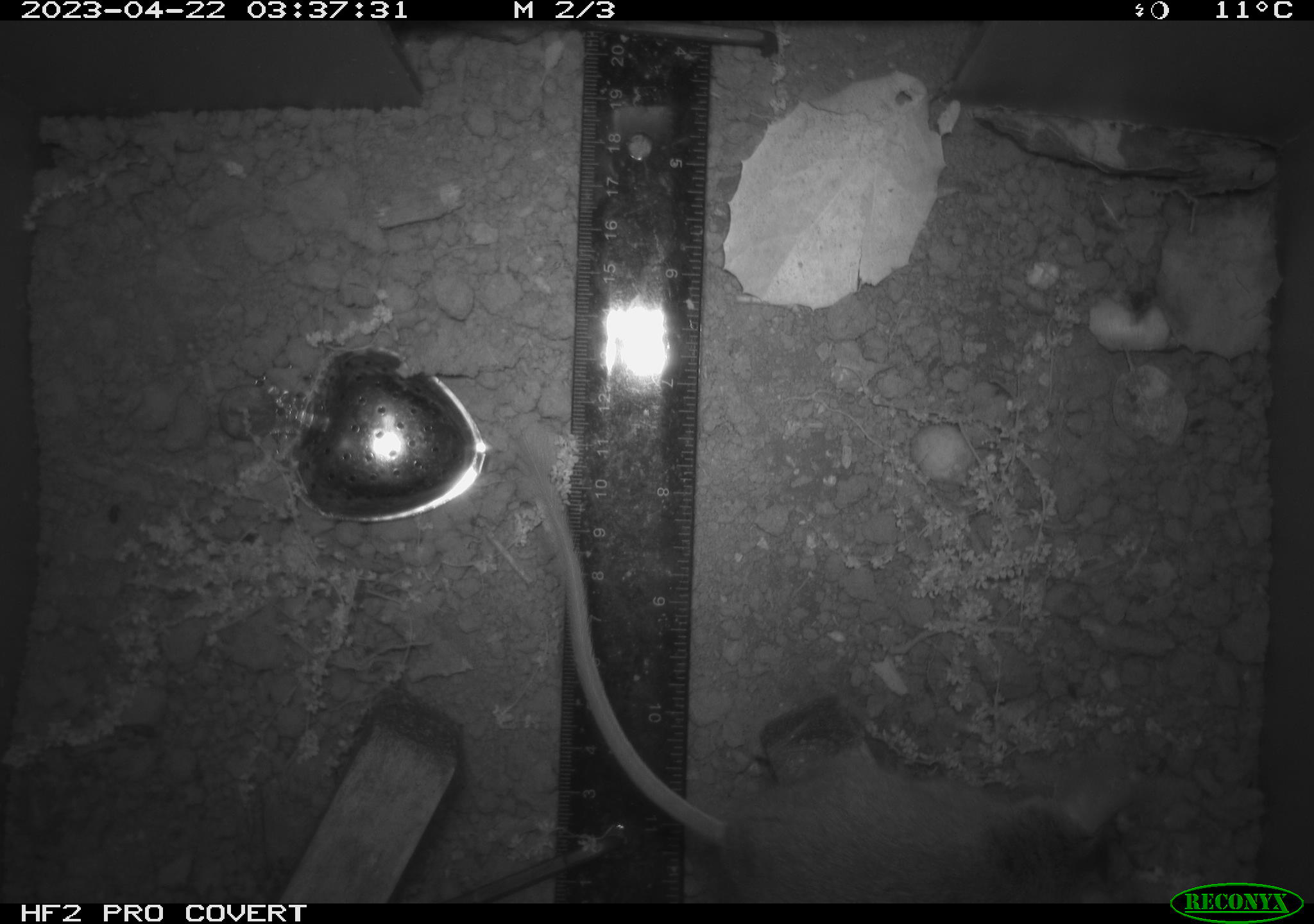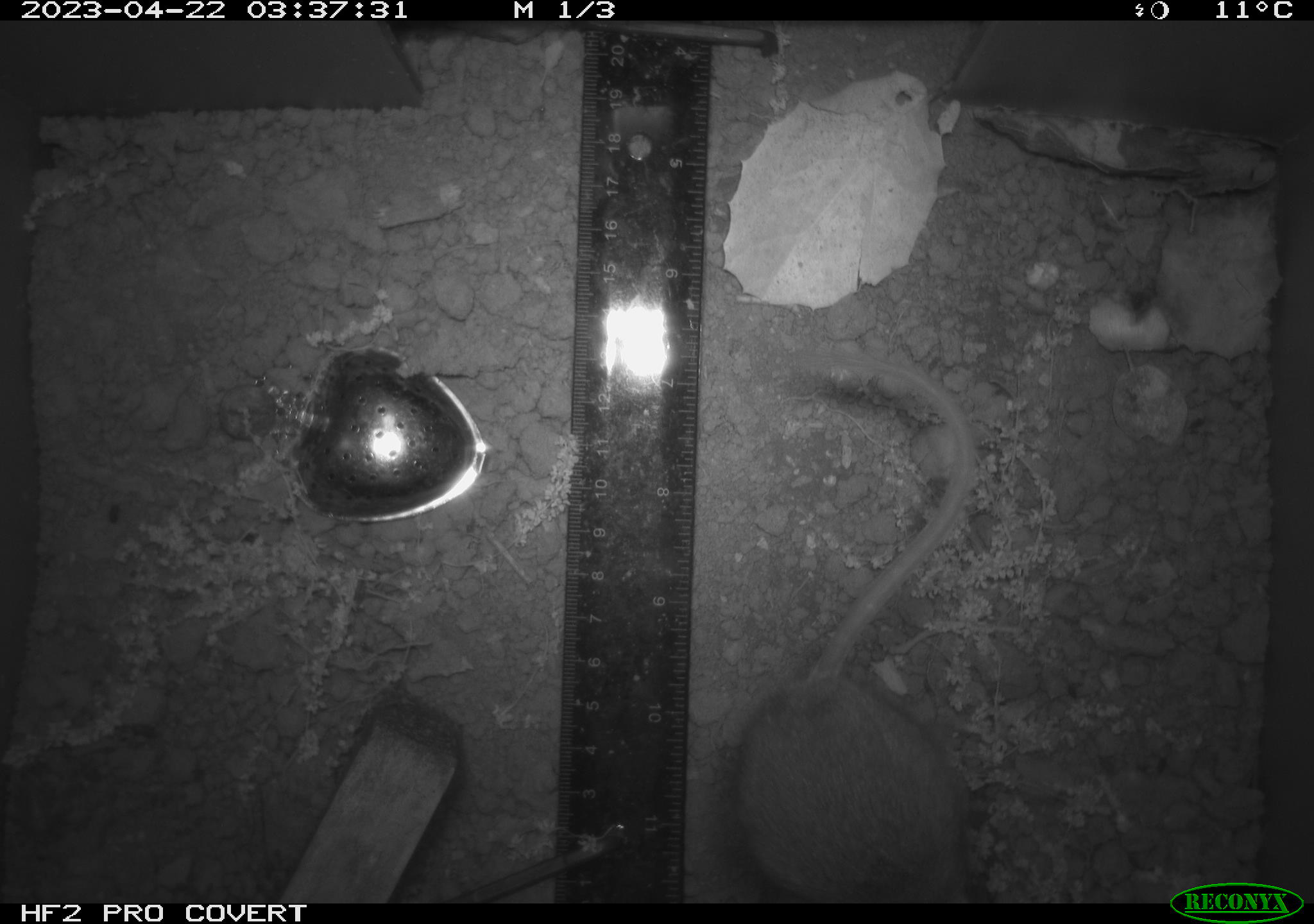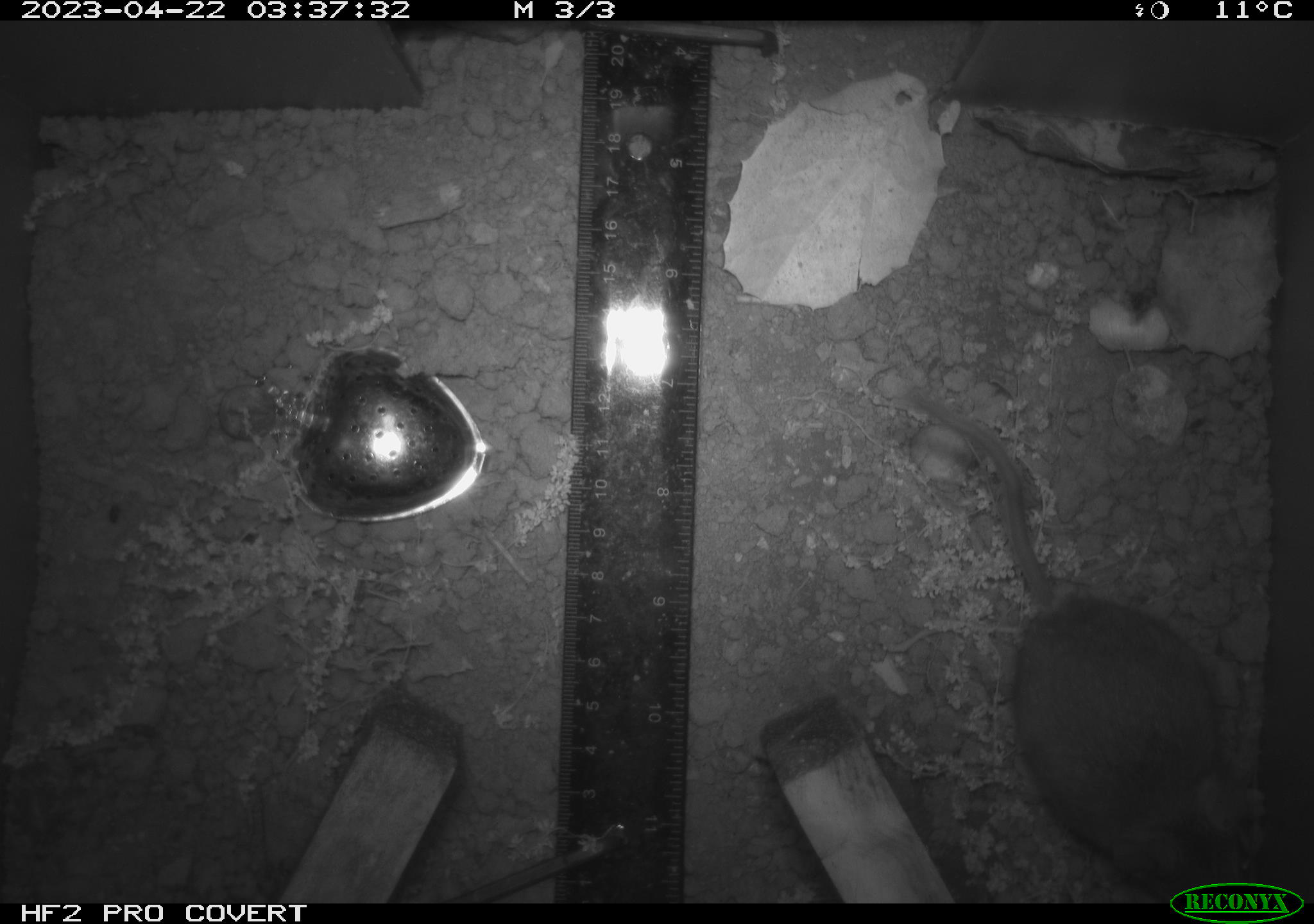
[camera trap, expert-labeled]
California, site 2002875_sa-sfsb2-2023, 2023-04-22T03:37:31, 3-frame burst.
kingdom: Animalia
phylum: Chordata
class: Mammalia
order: Rodentia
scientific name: Rodentia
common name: mouse species